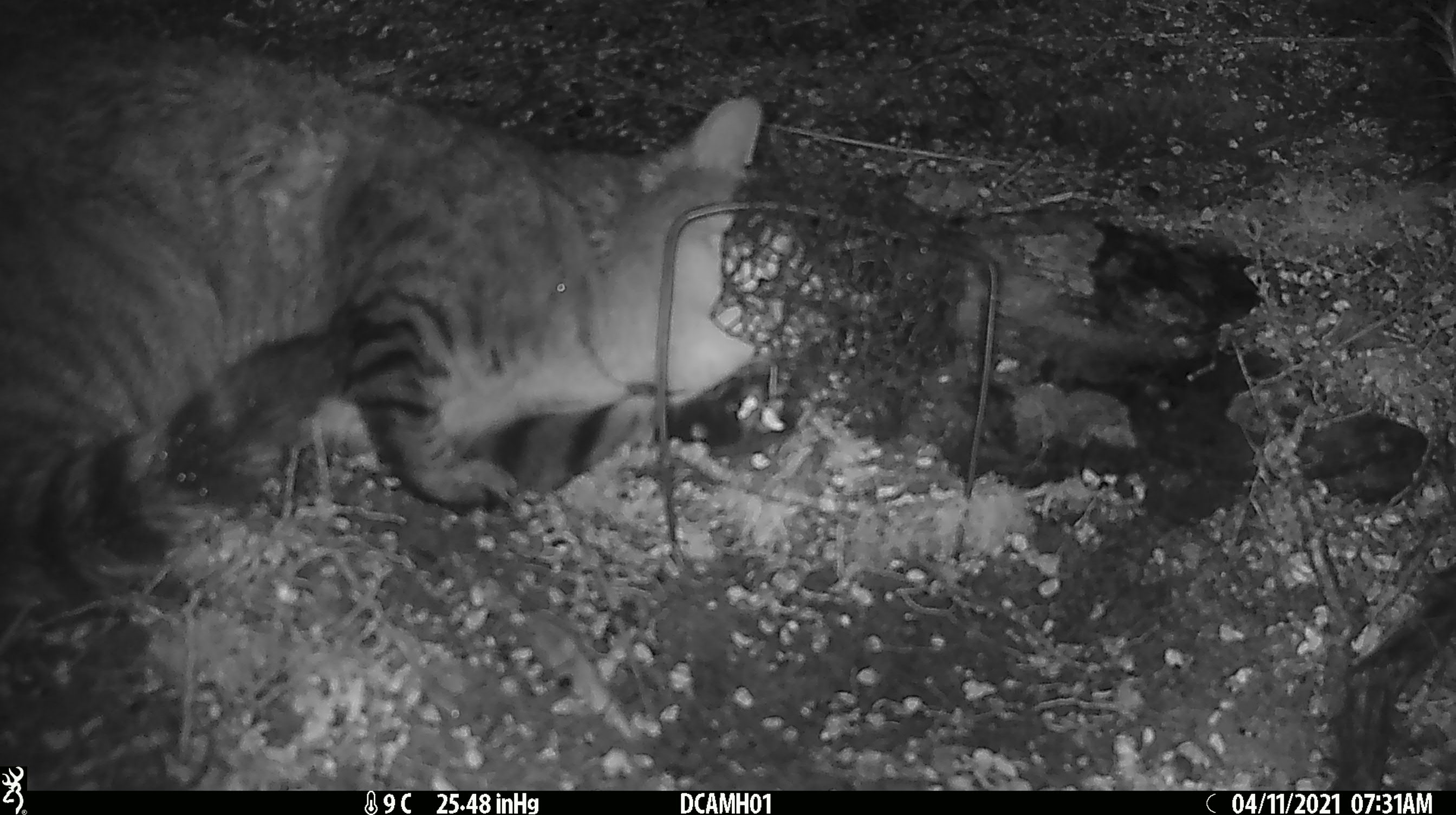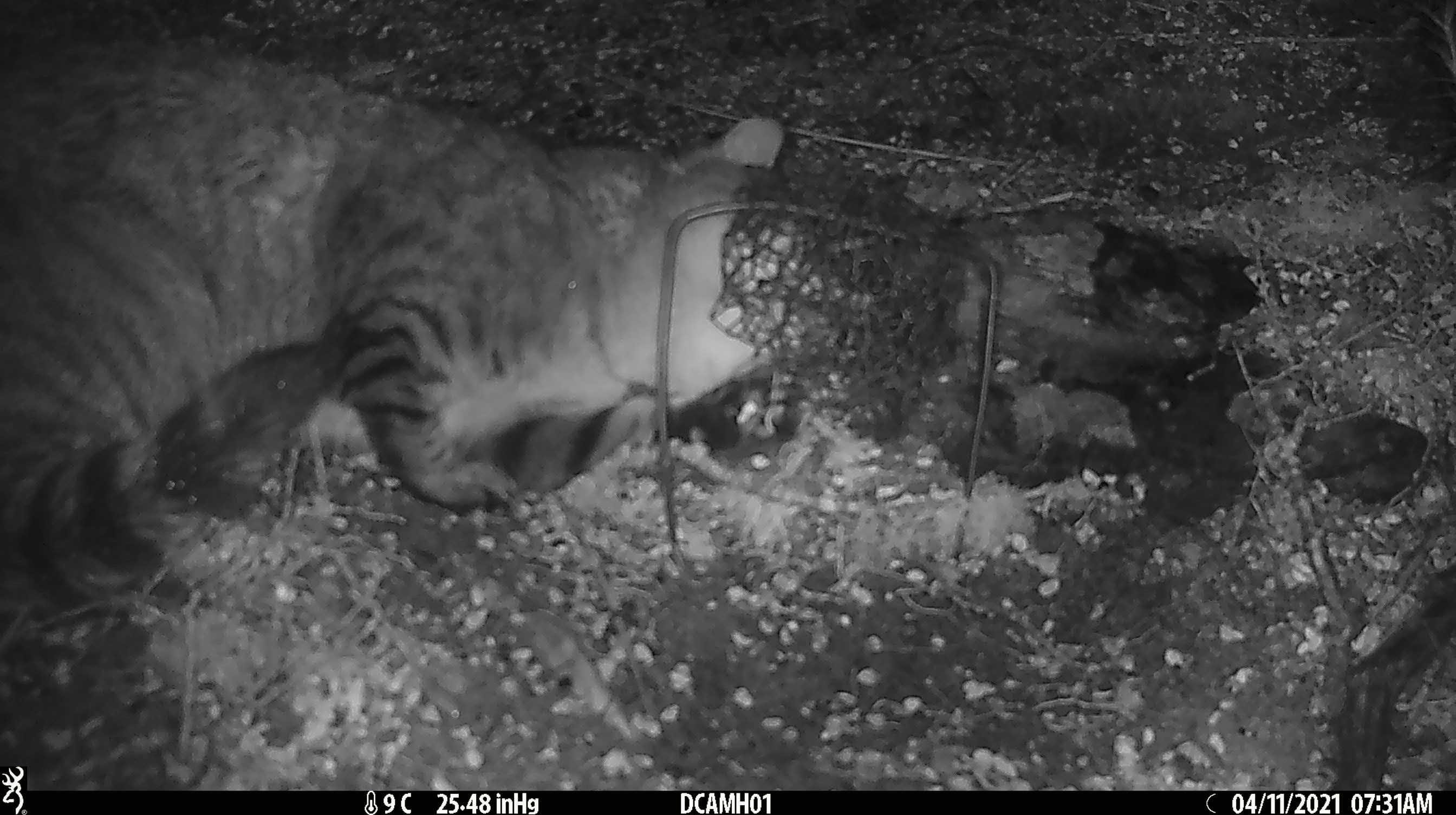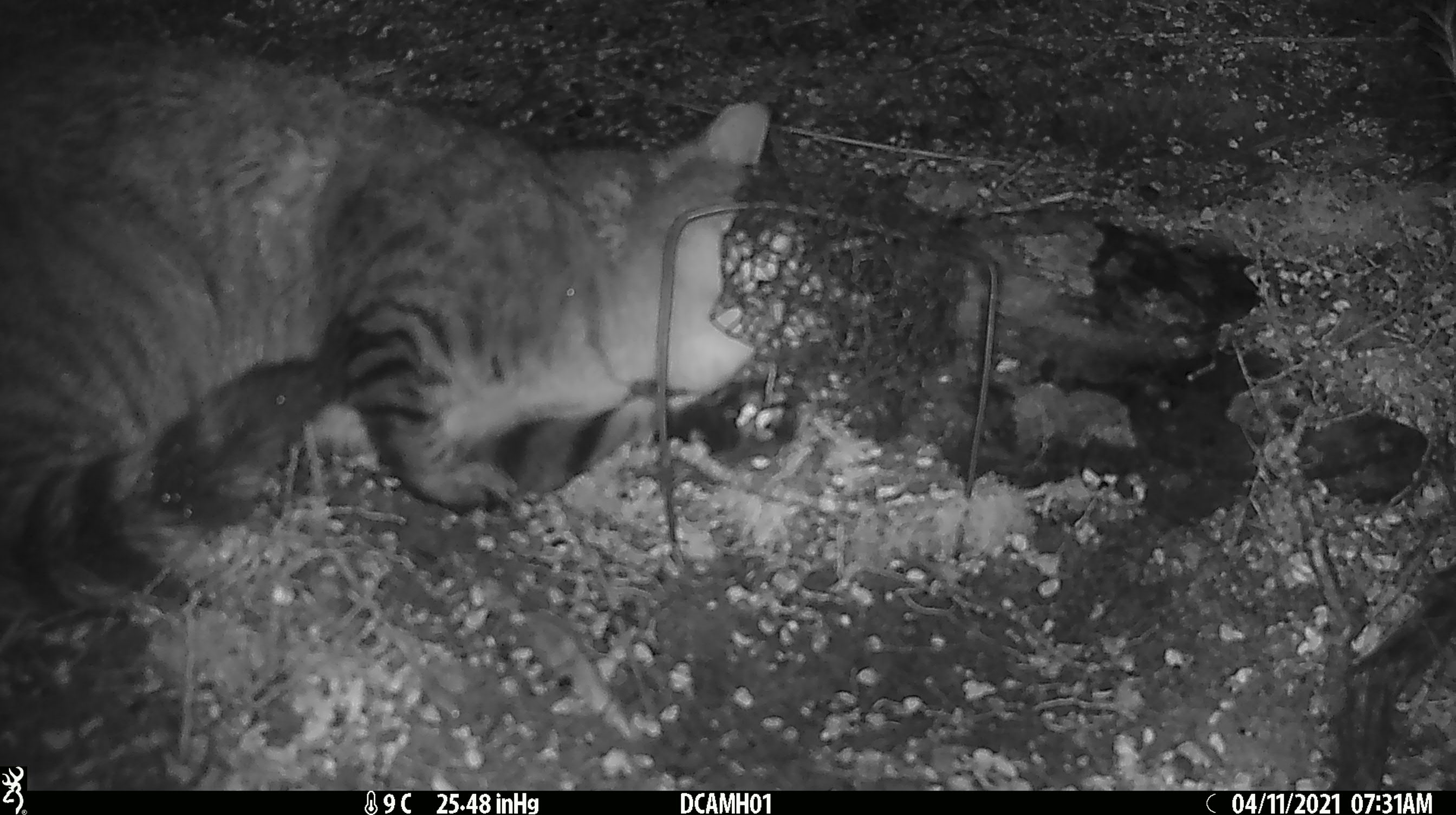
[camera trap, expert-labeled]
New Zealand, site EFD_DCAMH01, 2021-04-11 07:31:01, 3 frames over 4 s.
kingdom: Animalia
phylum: Chordata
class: Mammalia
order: Carnivora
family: Felidae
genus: Felis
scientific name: Felis catus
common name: domestic cat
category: cat